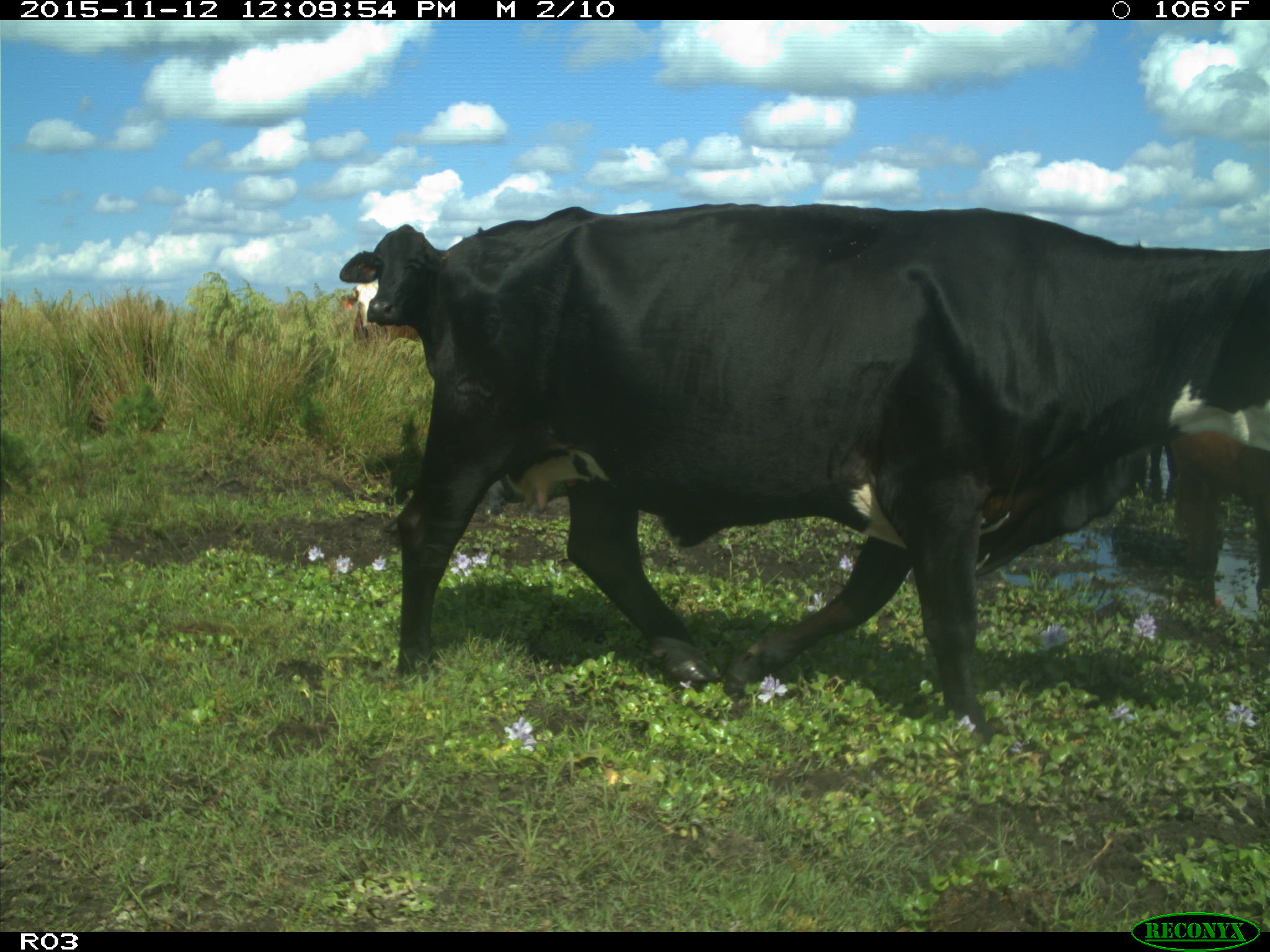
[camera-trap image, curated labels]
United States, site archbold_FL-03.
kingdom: Animalia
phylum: Chordata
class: Mammalia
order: Artiodactyla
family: Bovidae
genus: Bos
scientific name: Bos taurus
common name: domestic cow